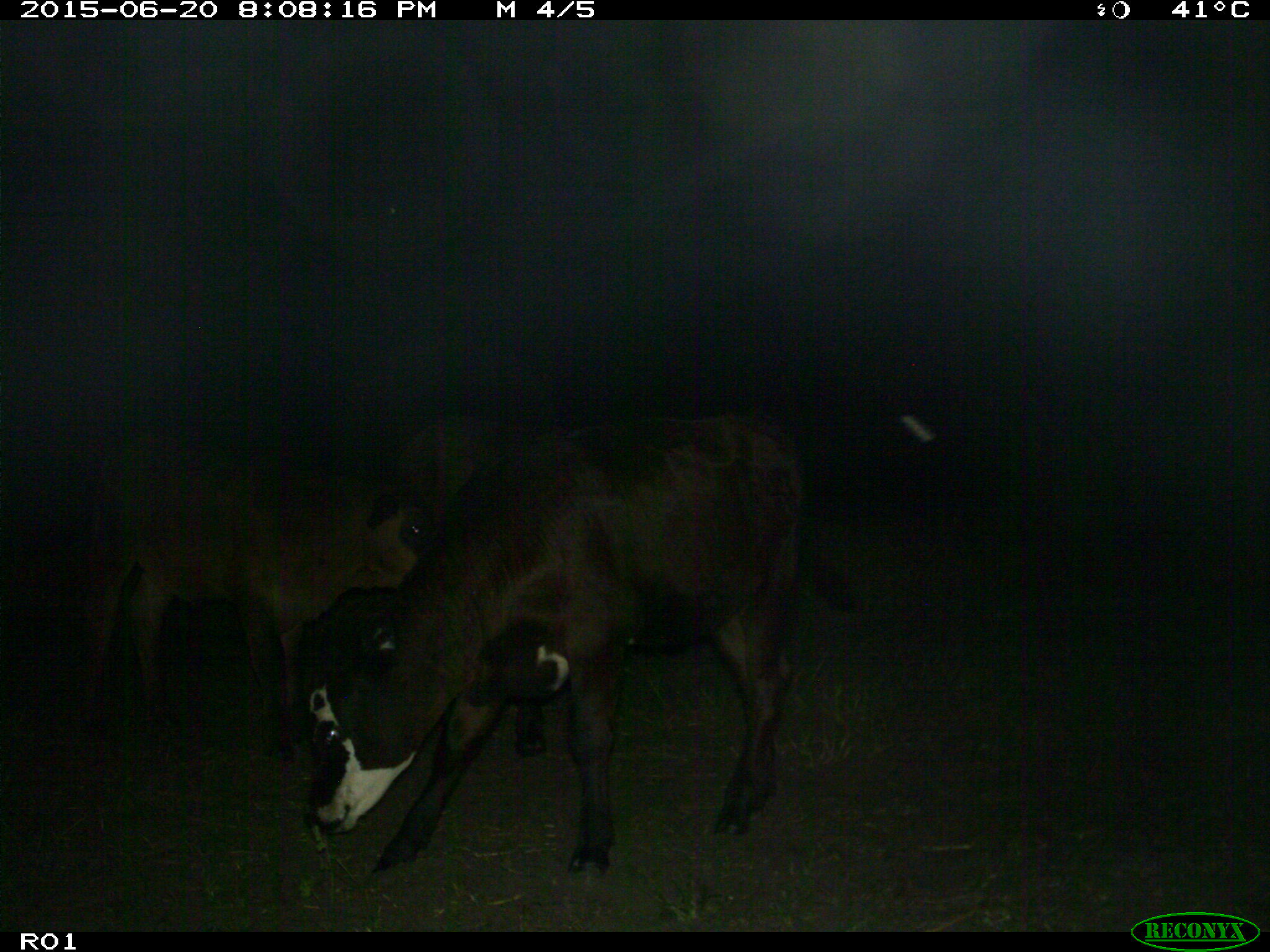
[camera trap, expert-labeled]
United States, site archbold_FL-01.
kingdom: Animalia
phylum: Chordata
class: Mammalia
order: Artiodactyla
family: Bovidae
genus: Bos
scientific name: Bos taurus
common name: domestic cow